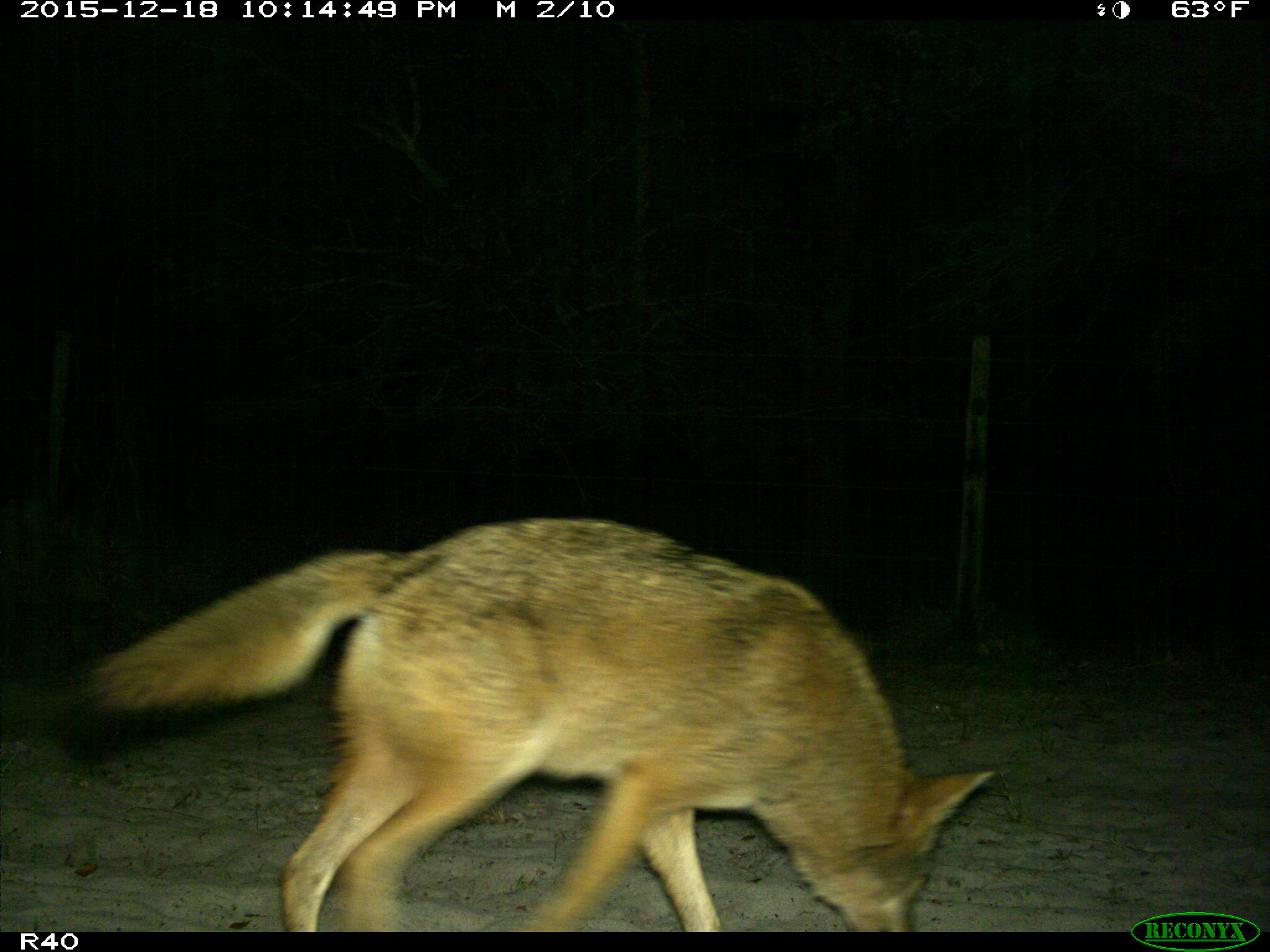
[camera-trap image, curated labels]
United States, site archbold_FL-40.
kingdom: Animalia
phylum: Chordata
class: Mammalia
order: Carnivora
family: Canidae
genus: Canis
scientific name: Canis latrans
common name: coyote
Canis latrans (coyote).